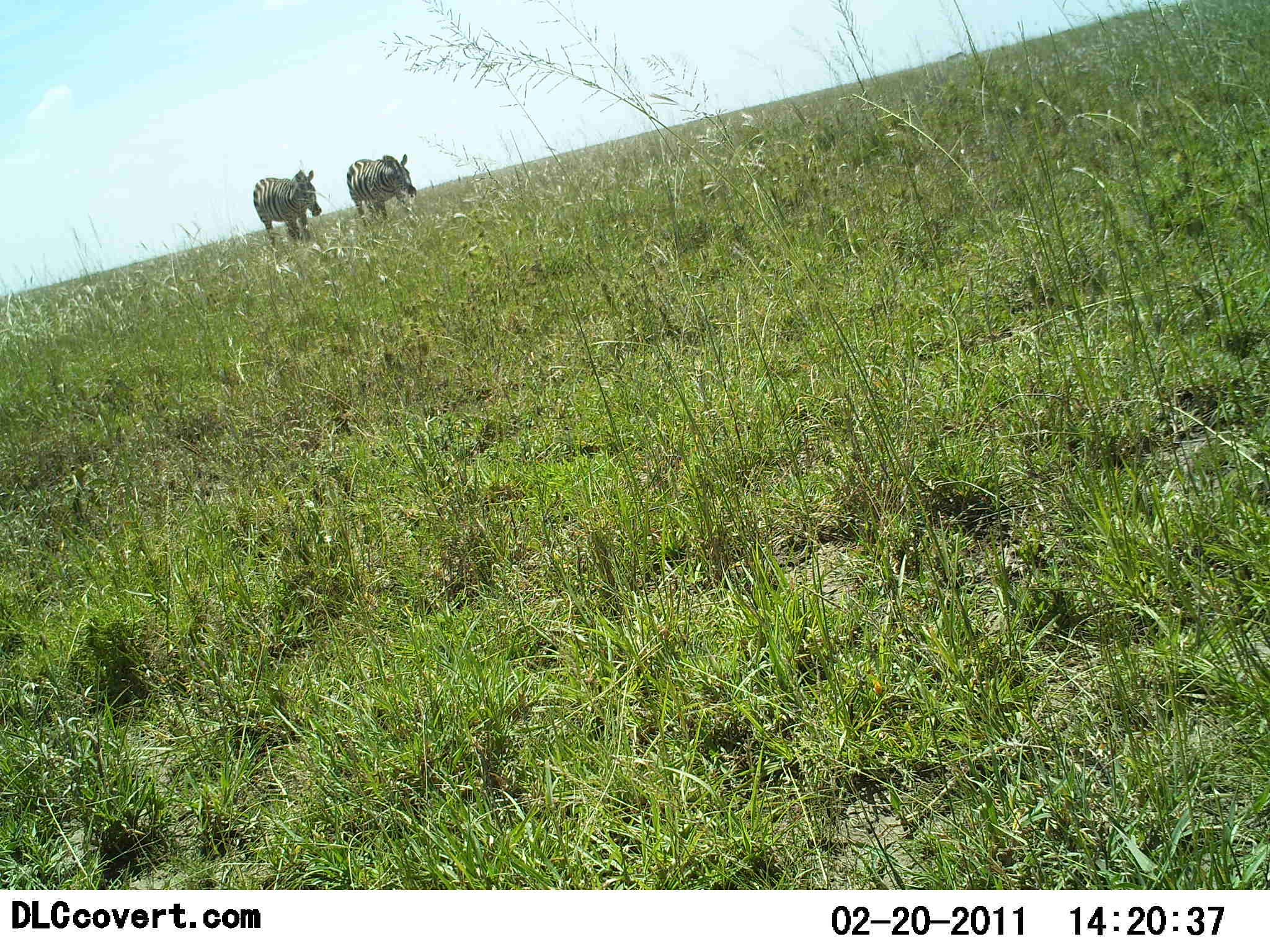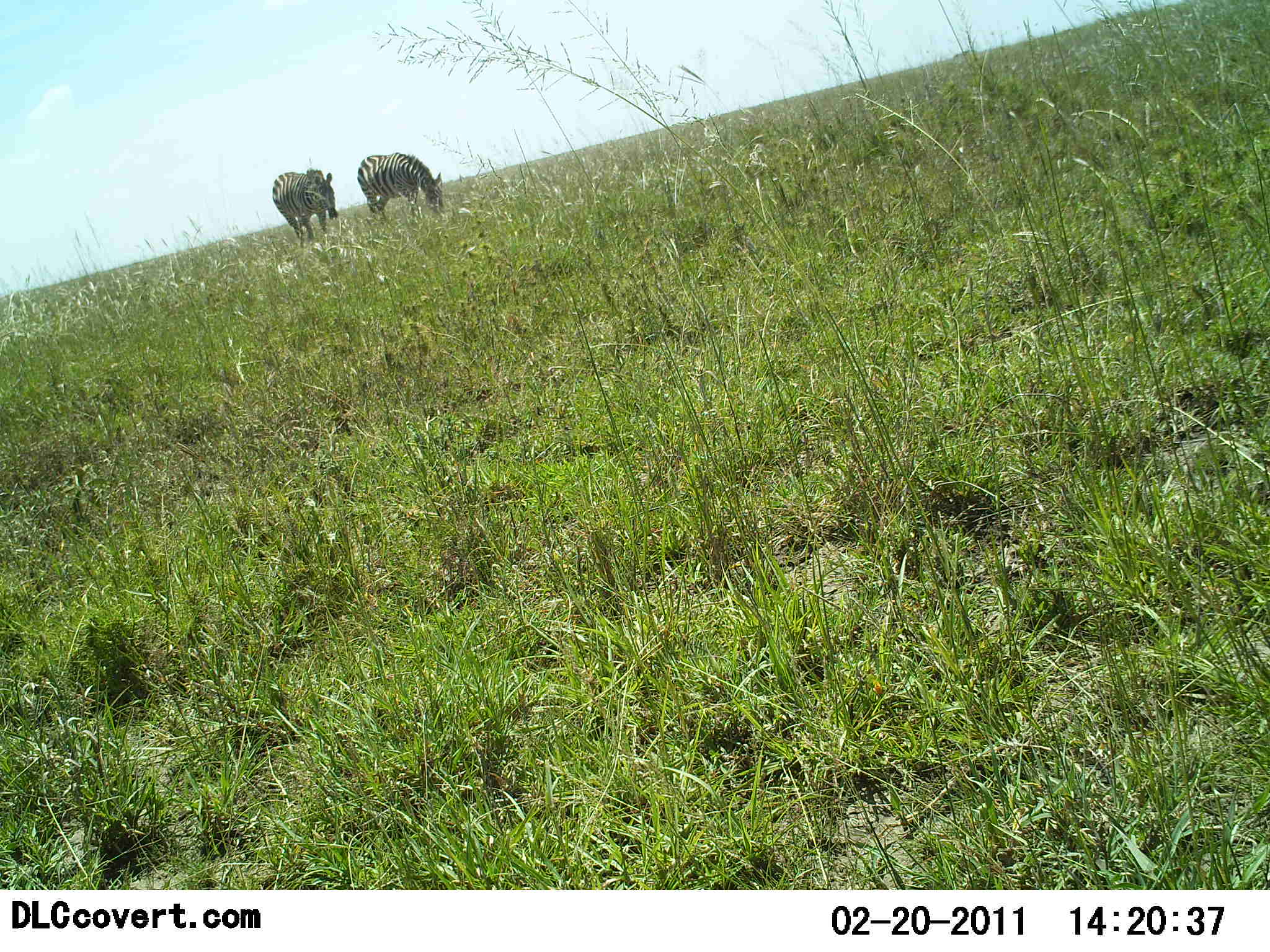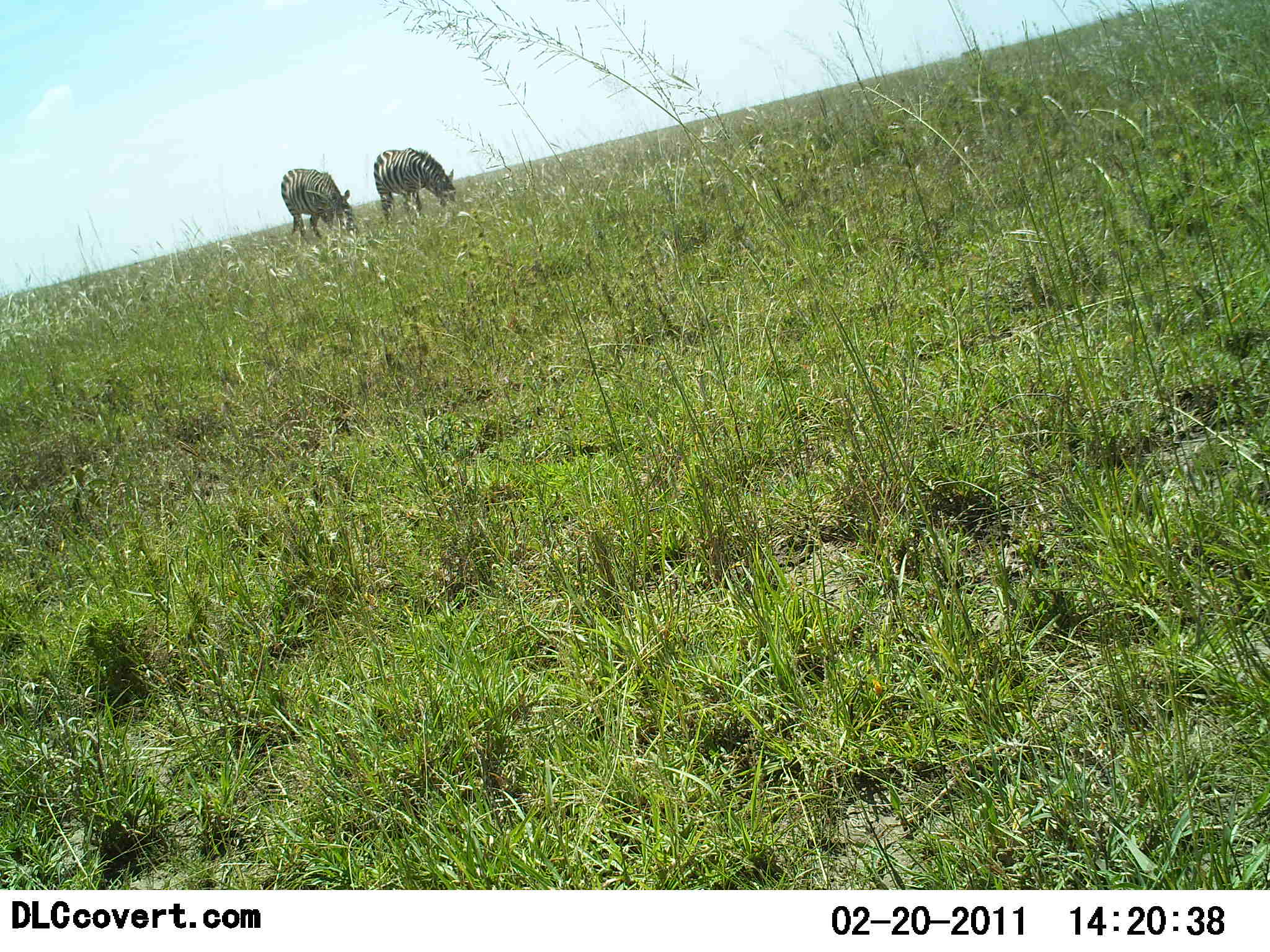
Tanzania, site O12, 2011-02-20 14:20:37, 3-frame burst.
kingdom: Animalia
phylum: Chordata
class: Mammalia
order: Perissodactyla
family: Equidae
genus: Equus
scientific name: Equus quagga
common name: plains zebra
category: zebra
Zebra (plains zebra) (Equus quagga), count 2. Behavior (volunteer vote fractions): standing 18%, resting 0%, moving 18%, interacting 0%. Young present (vote fraction): 0%. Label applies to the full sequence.